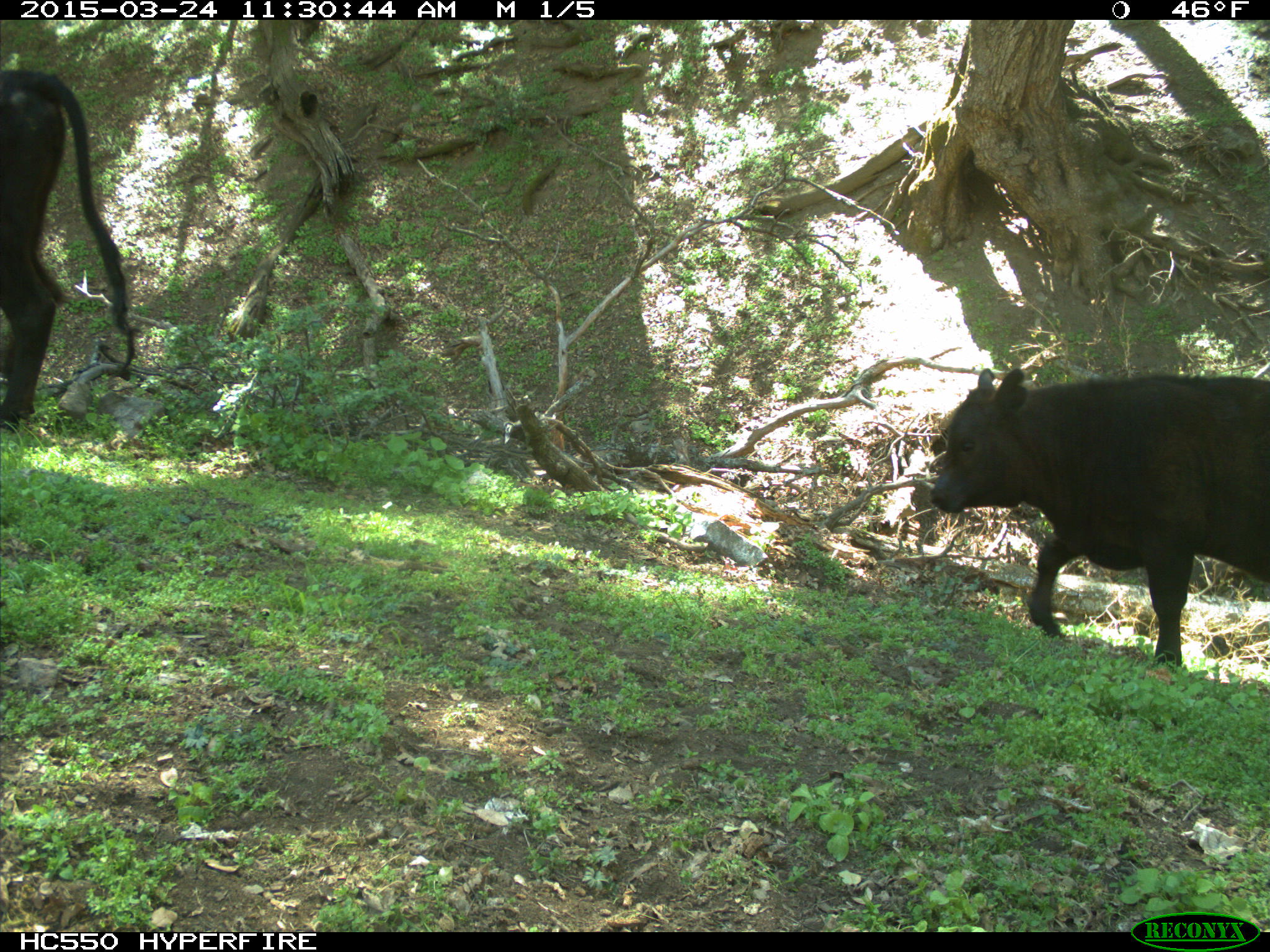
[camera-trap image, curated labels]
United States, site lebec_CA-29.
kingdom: Animalia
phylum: Chordata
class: Mammalia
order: Artiodactyla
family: Bovidae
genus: Bos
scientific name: Bos taurus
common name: domestic cow